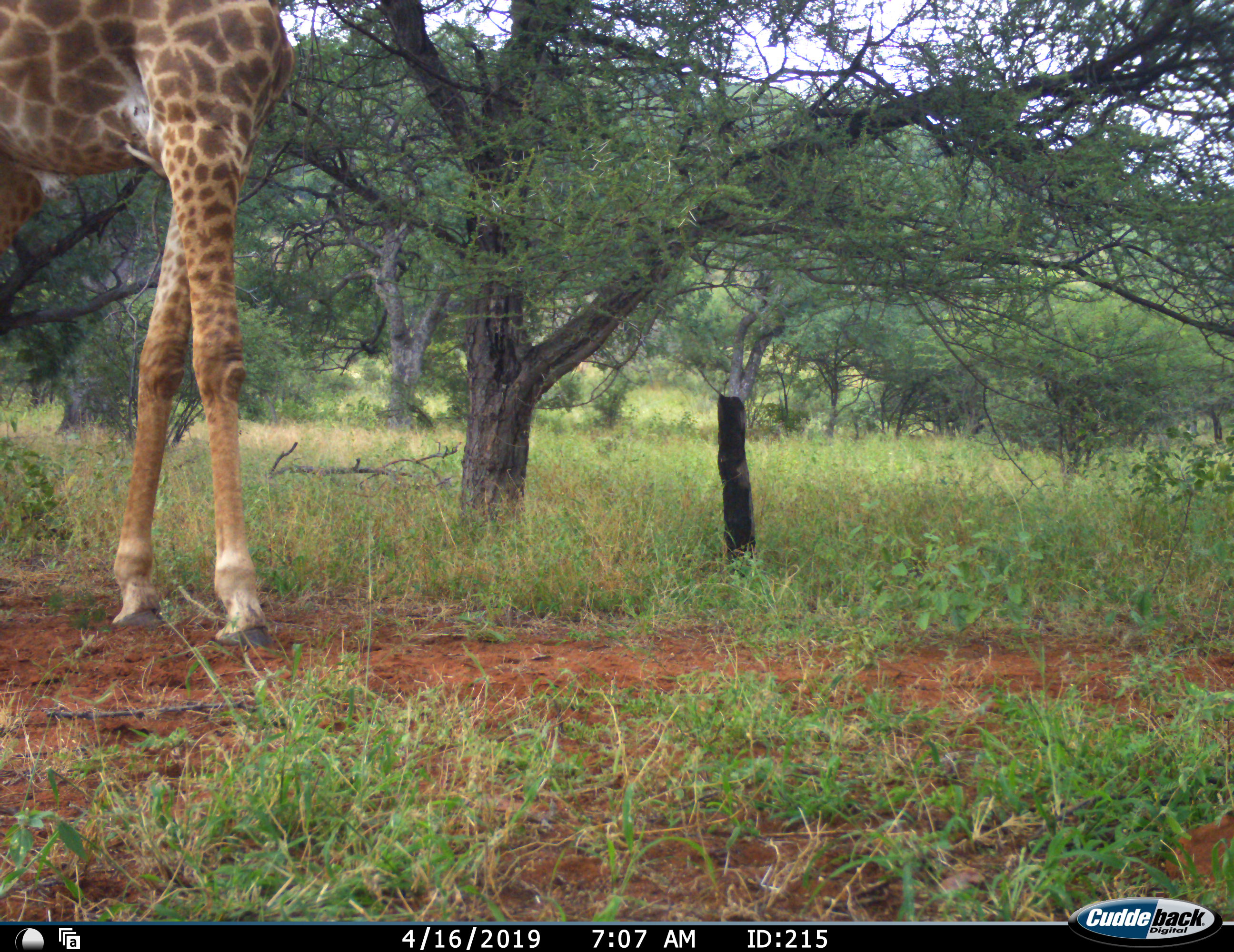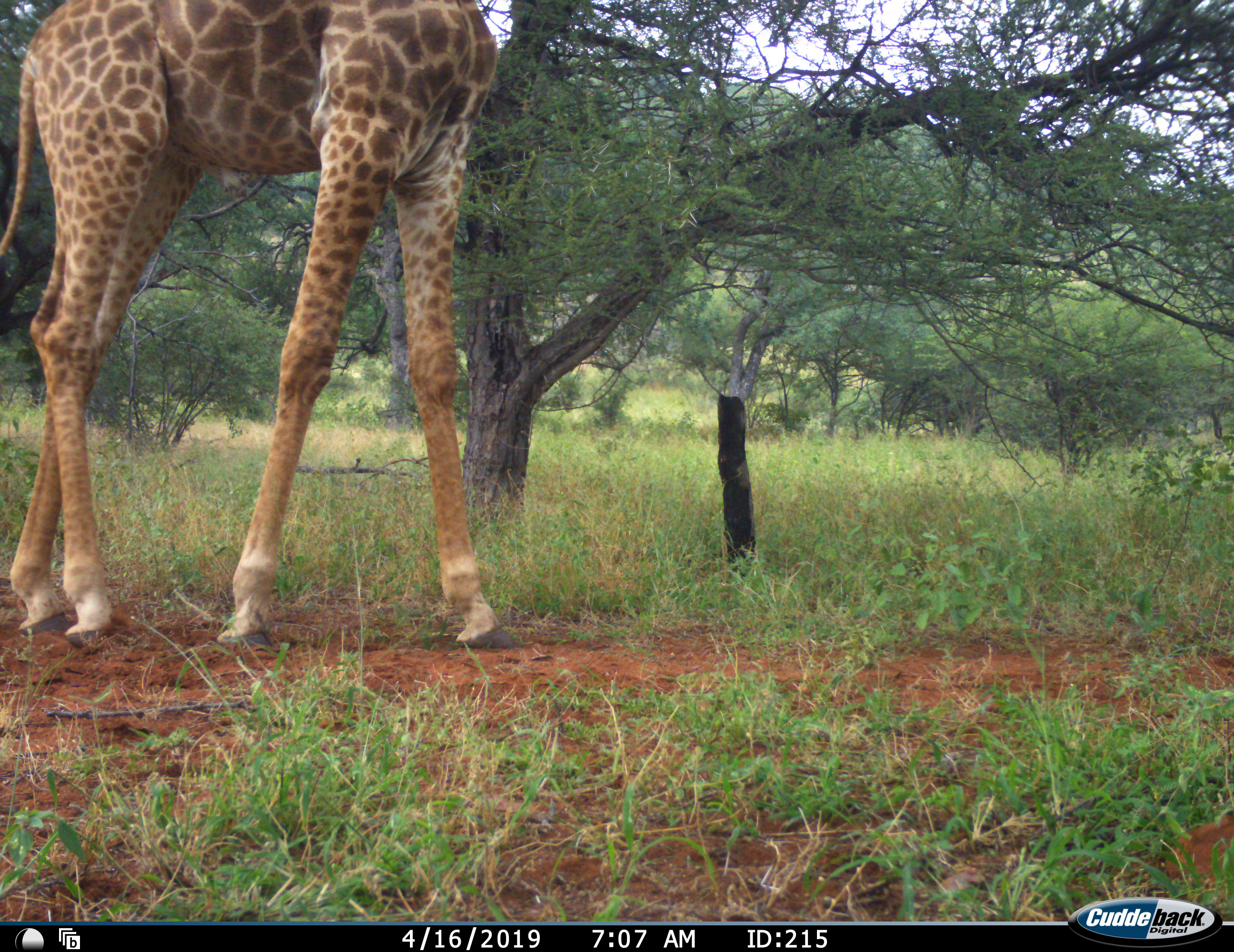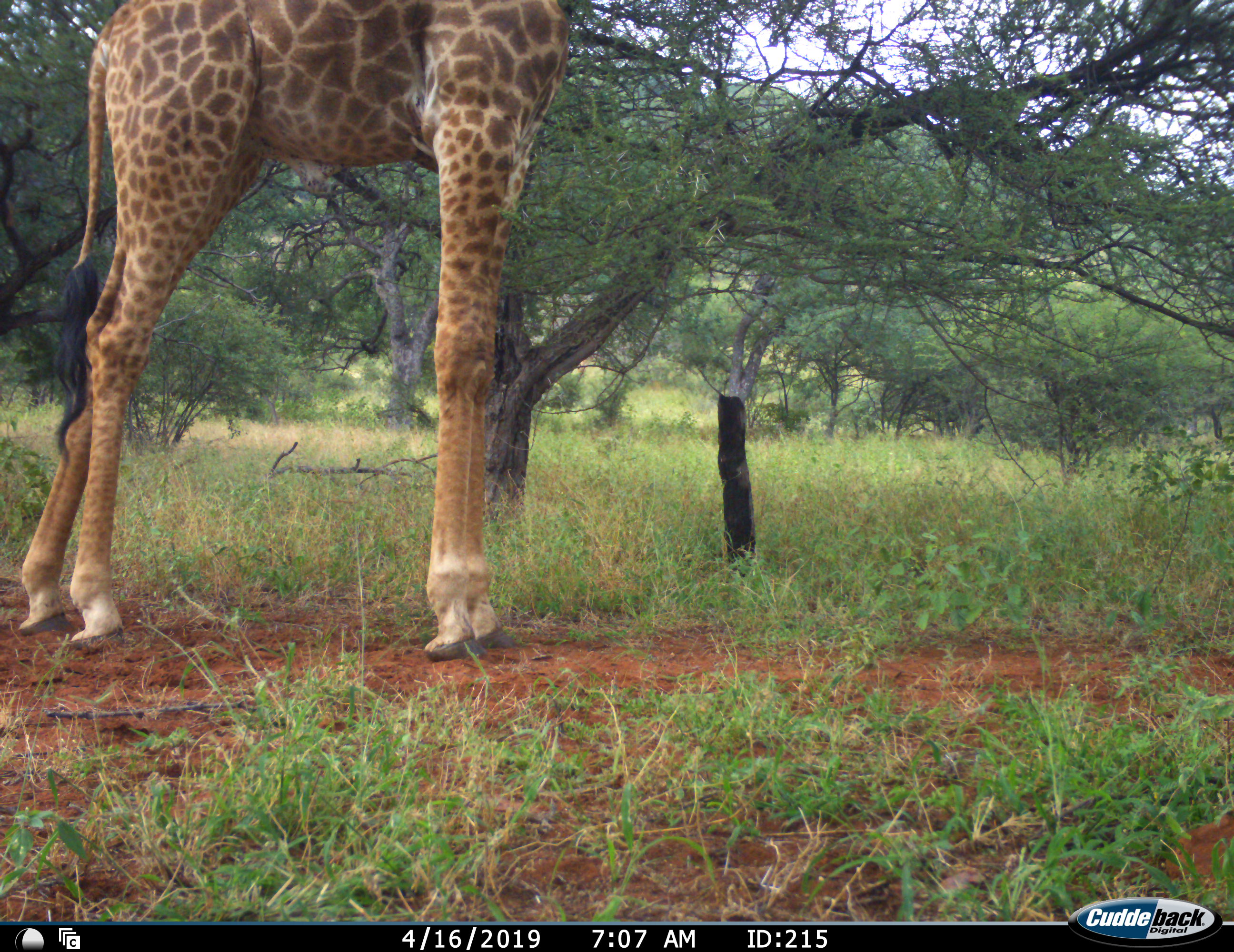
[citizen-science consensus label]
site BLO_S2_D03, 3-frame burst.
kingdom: Animalia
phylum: Chordata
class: Mammalia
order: Artiodactyla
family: Giraffidae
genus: Giraffa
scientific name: Giraffa camelopardalis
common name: giraffe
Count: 1.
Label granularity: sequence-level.